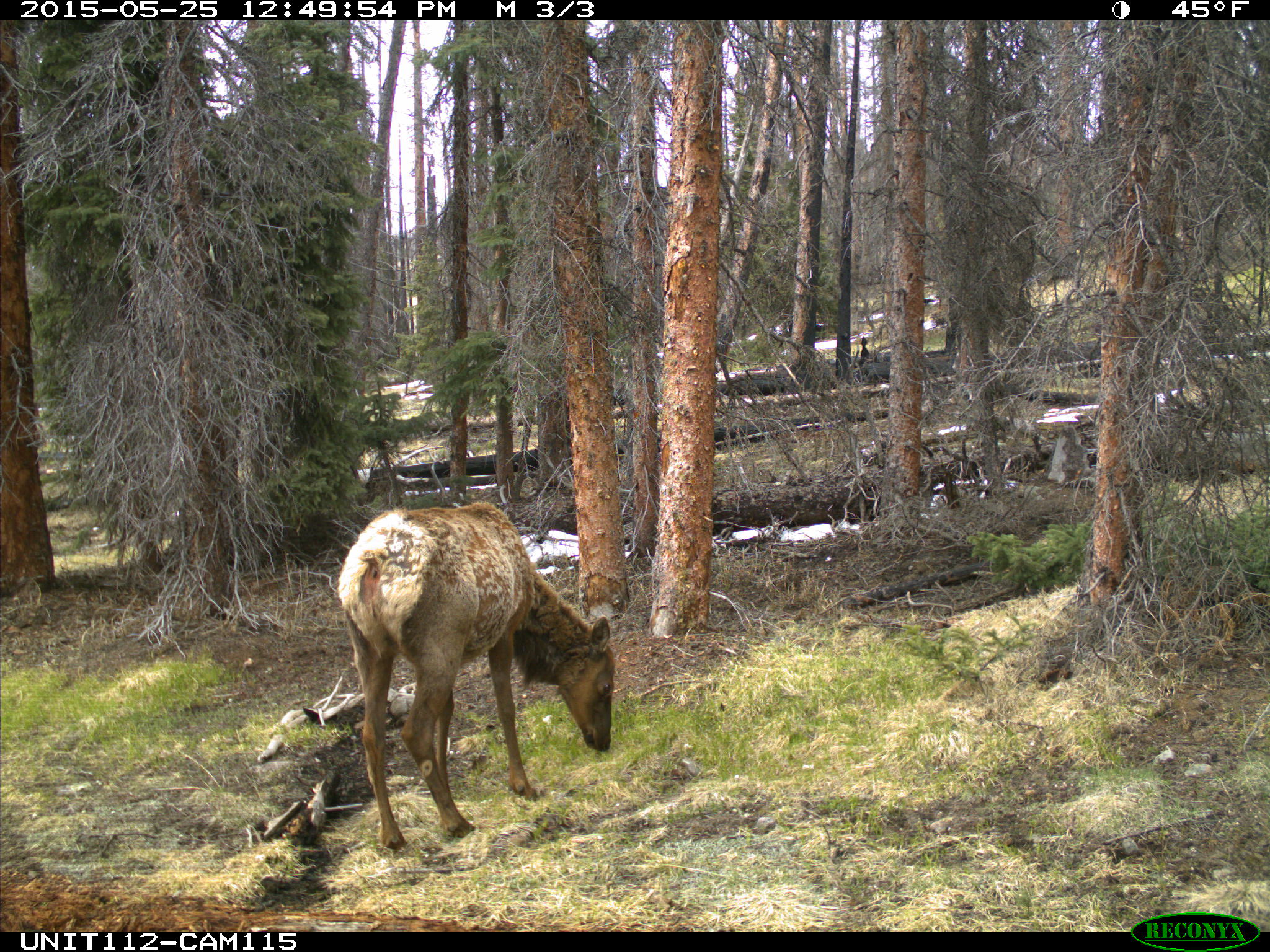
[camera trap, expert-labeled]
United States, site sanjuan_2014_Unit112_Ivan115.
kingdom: Animalia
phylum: Chordata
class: Mammalia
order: Artiodactyla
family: Cervidae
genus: Cervus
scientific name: Cervus elaphus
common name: red deer